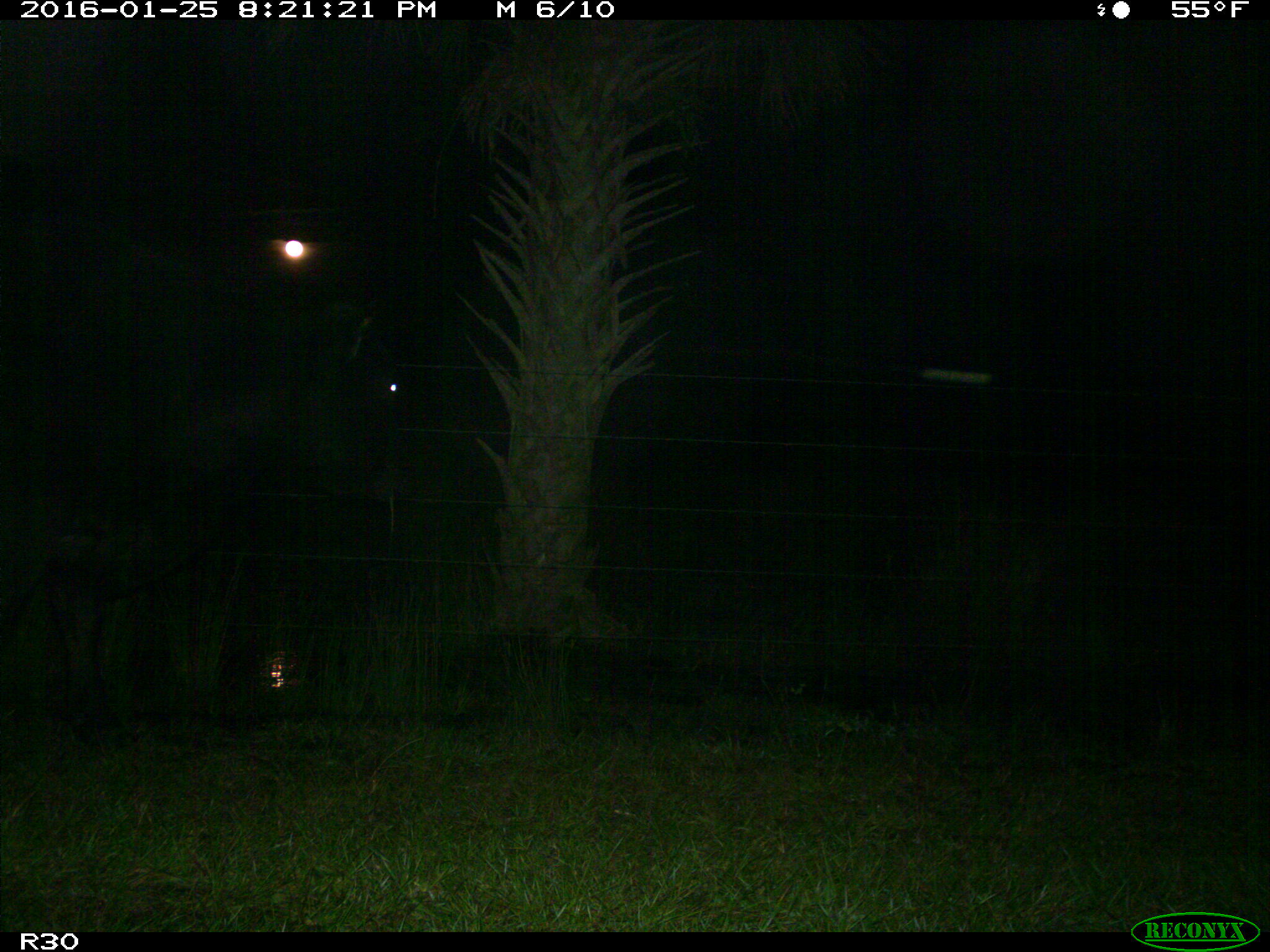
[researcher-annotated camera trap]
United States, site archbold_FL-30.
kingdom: Animalia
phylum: Chordata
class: Mammalia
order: Artiodactyla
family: Bovidae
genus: Bos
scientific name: Bos taurus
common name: domestic cow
Bos taurus (domestic cow).